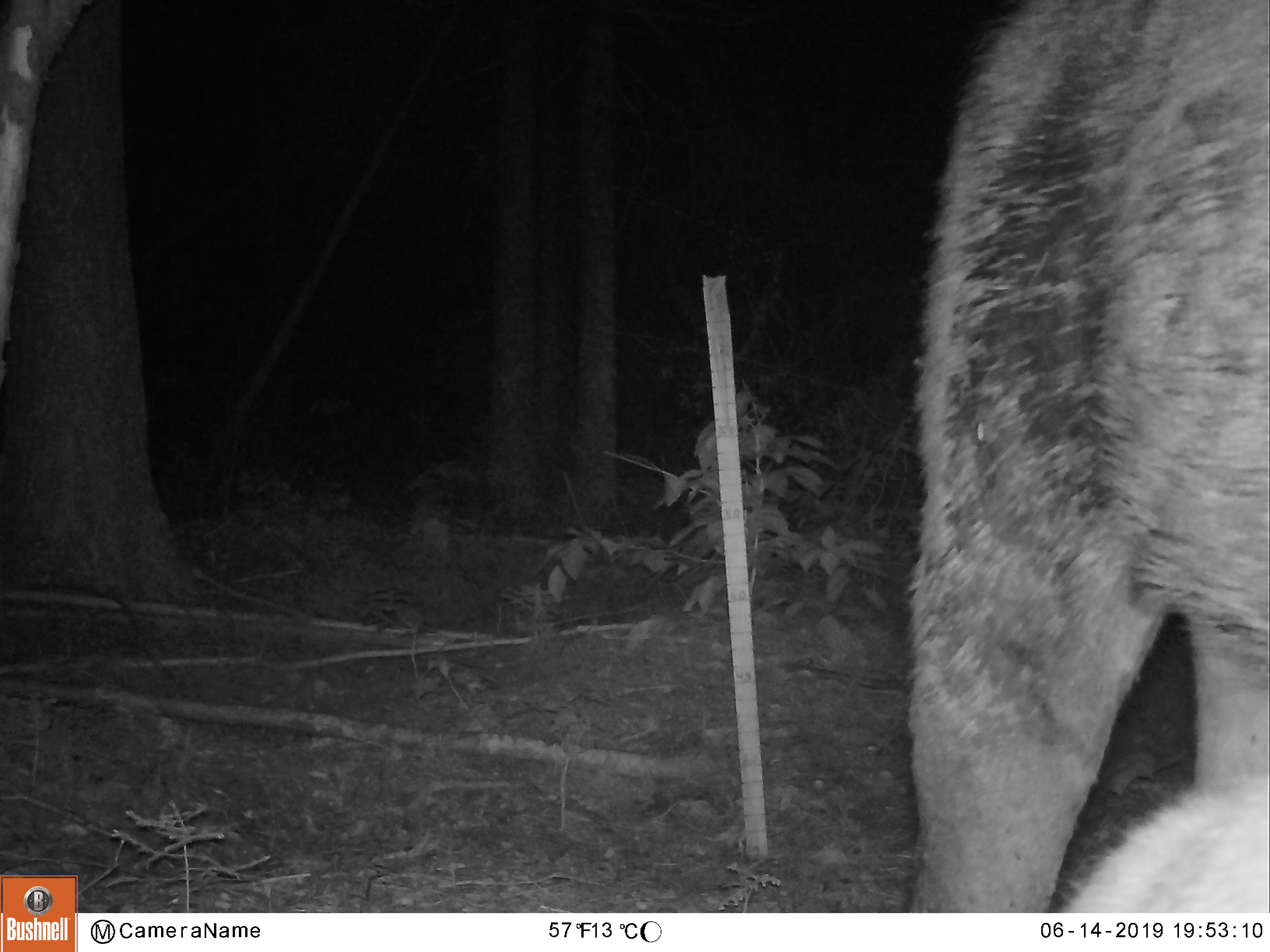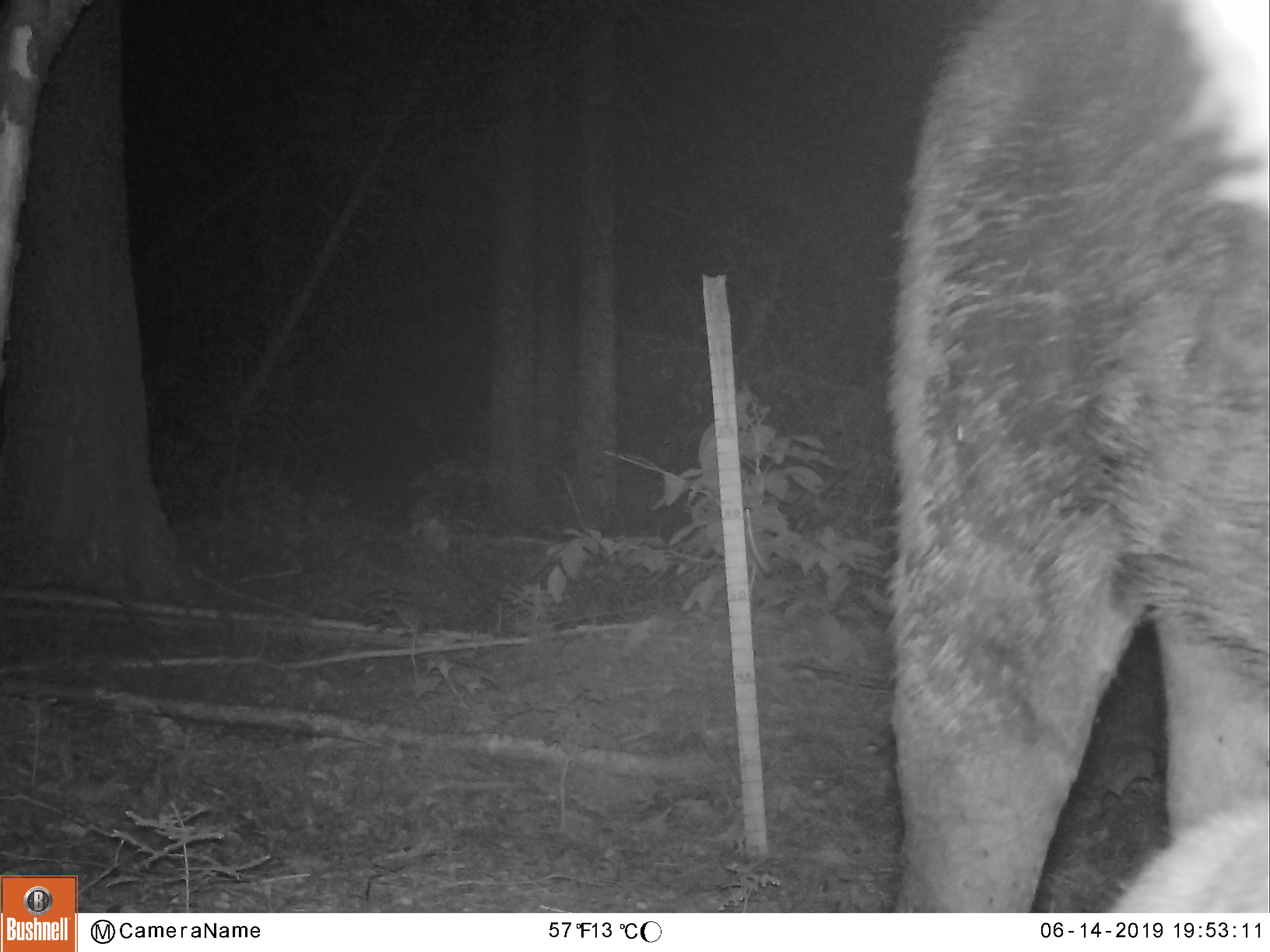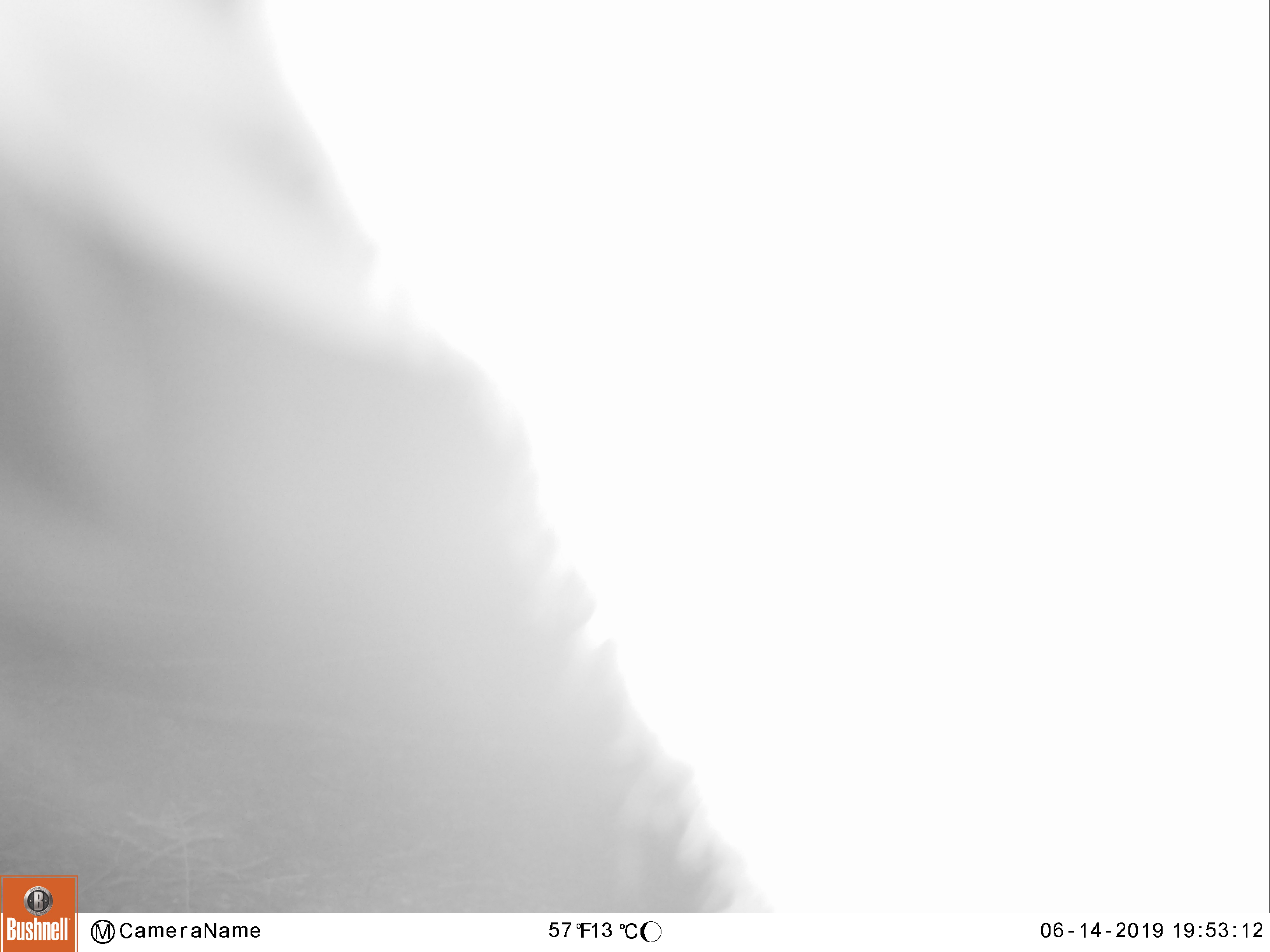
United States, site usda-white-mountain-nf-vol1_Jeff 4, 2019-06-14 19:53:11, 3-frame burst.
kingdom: Animalia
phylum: Chordata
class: Mammalia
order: Artiodactyla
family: Cervidae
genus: Alces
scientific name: Alces alces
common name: moose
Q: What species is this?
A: Moose (Alces alces).